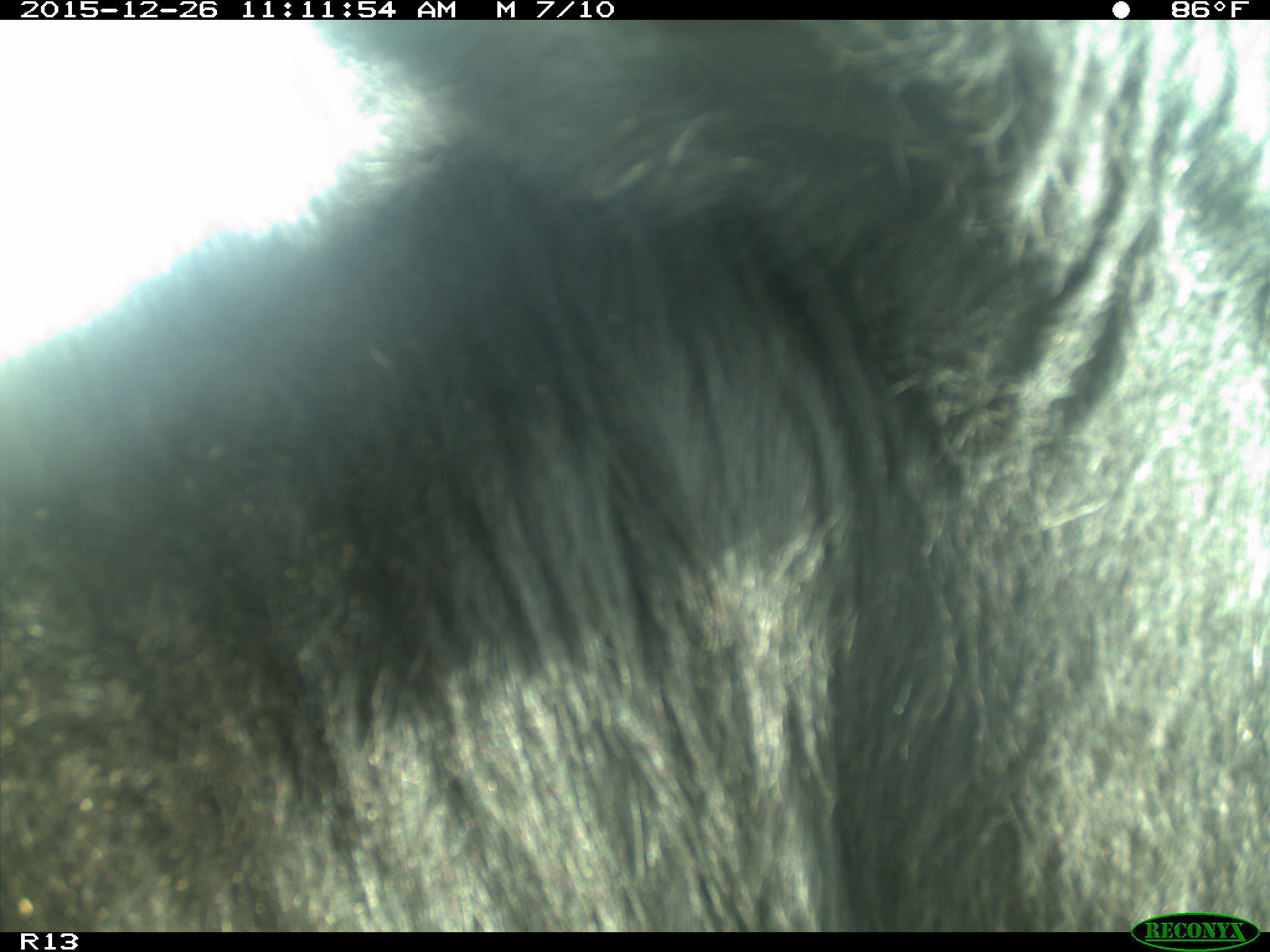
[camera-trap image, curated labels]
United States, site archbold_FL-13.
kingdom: Animalia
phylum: Chordata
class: Mammalia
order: Artiodactyla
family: Bovidae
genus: Bos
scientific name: Bos taurus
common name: domestic cow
Bos taurus (domestic cow).